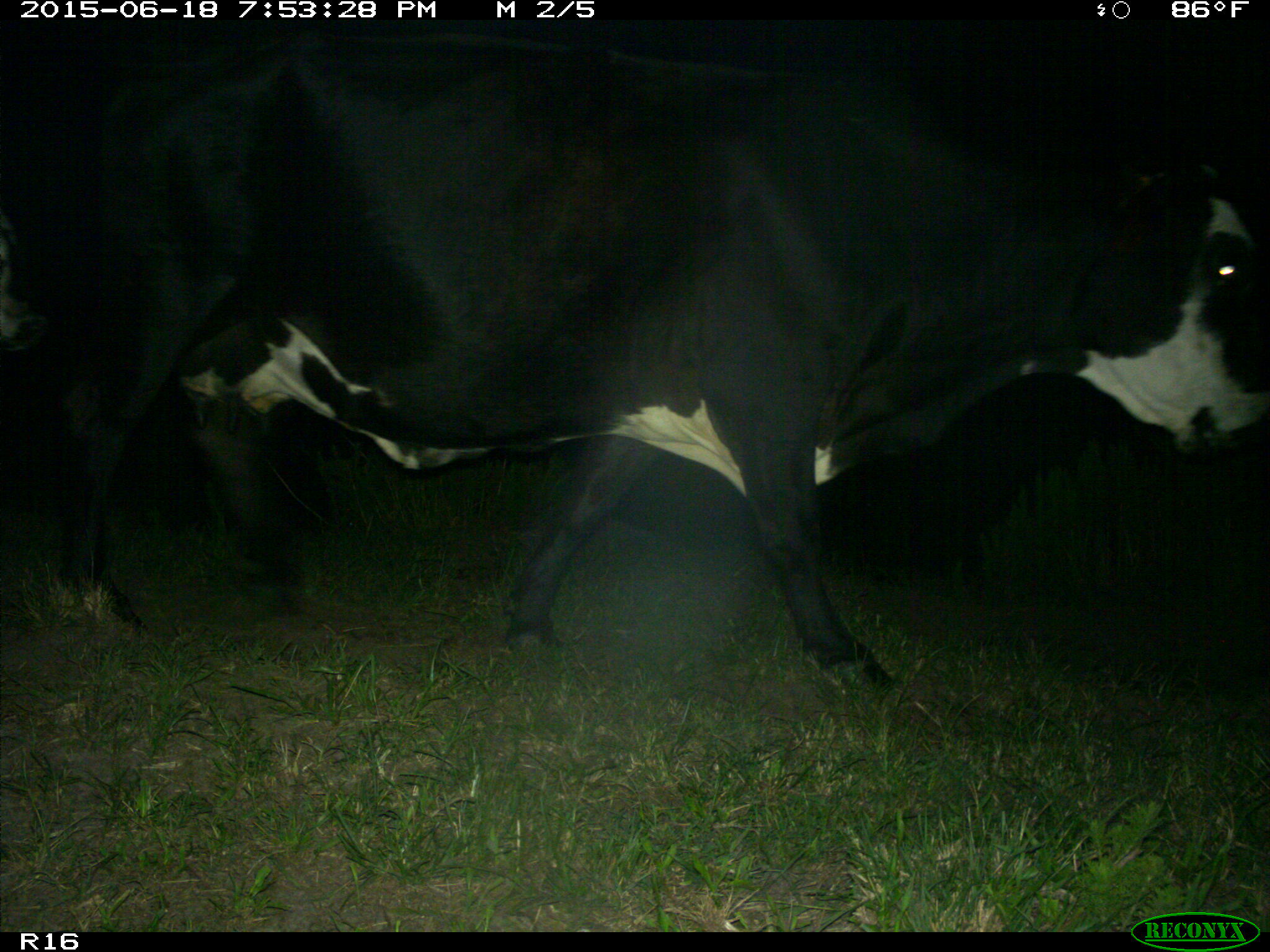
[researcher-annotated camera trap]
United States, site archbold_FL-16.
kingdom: Animalia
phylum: Chordata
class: Mammalia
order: Artiodactyla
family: Bovidae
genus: Bos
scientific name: Bos taurus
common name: domestic cow